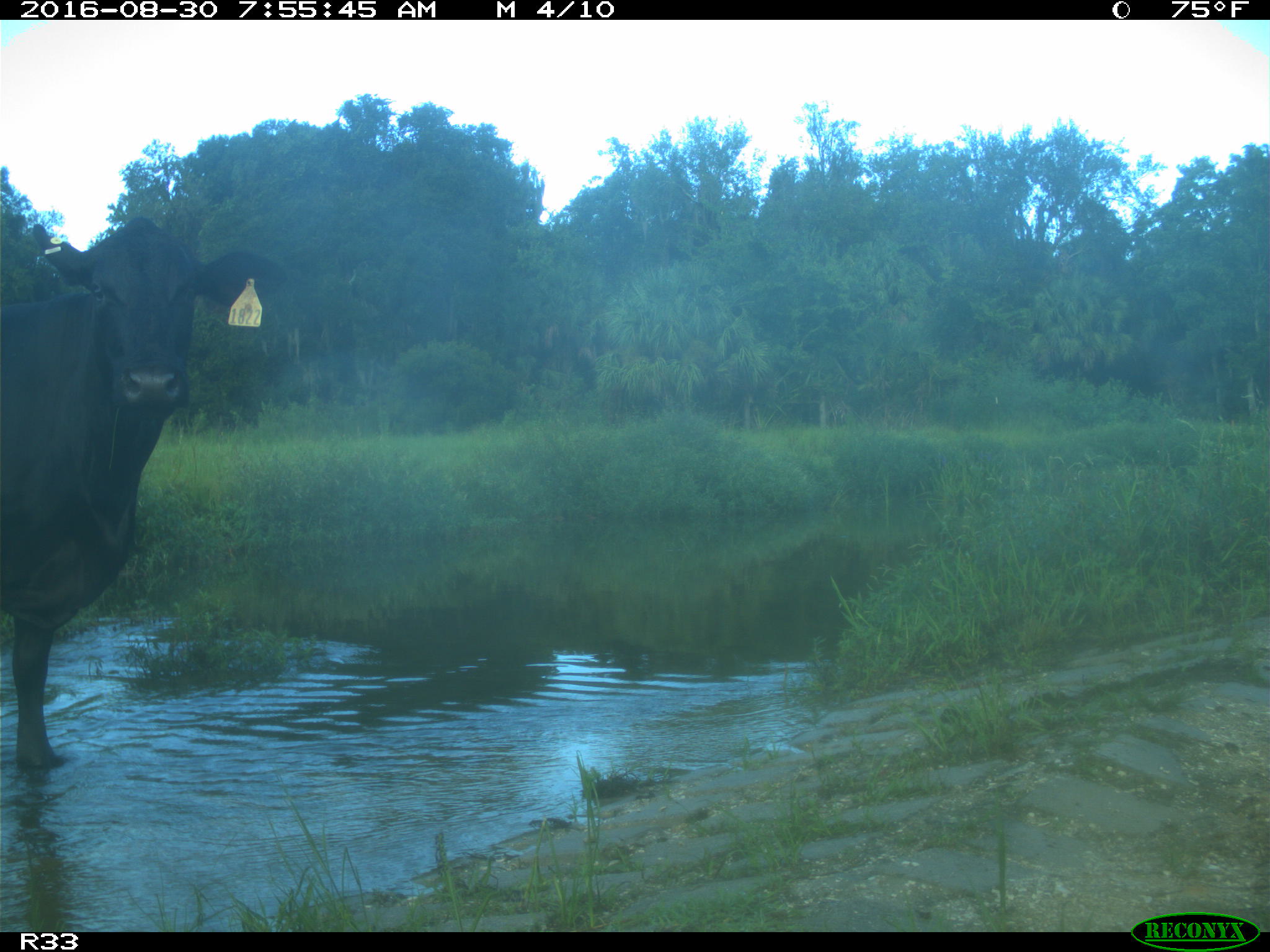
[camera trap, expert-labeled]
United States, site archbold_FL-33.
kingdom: Animalia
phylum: Chordata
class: Mammalia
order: Artiodactyla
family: Bovidae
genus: Bos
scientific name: Bos taurus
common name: domestic cow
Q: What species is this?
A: Bos taurus (domestic cow).